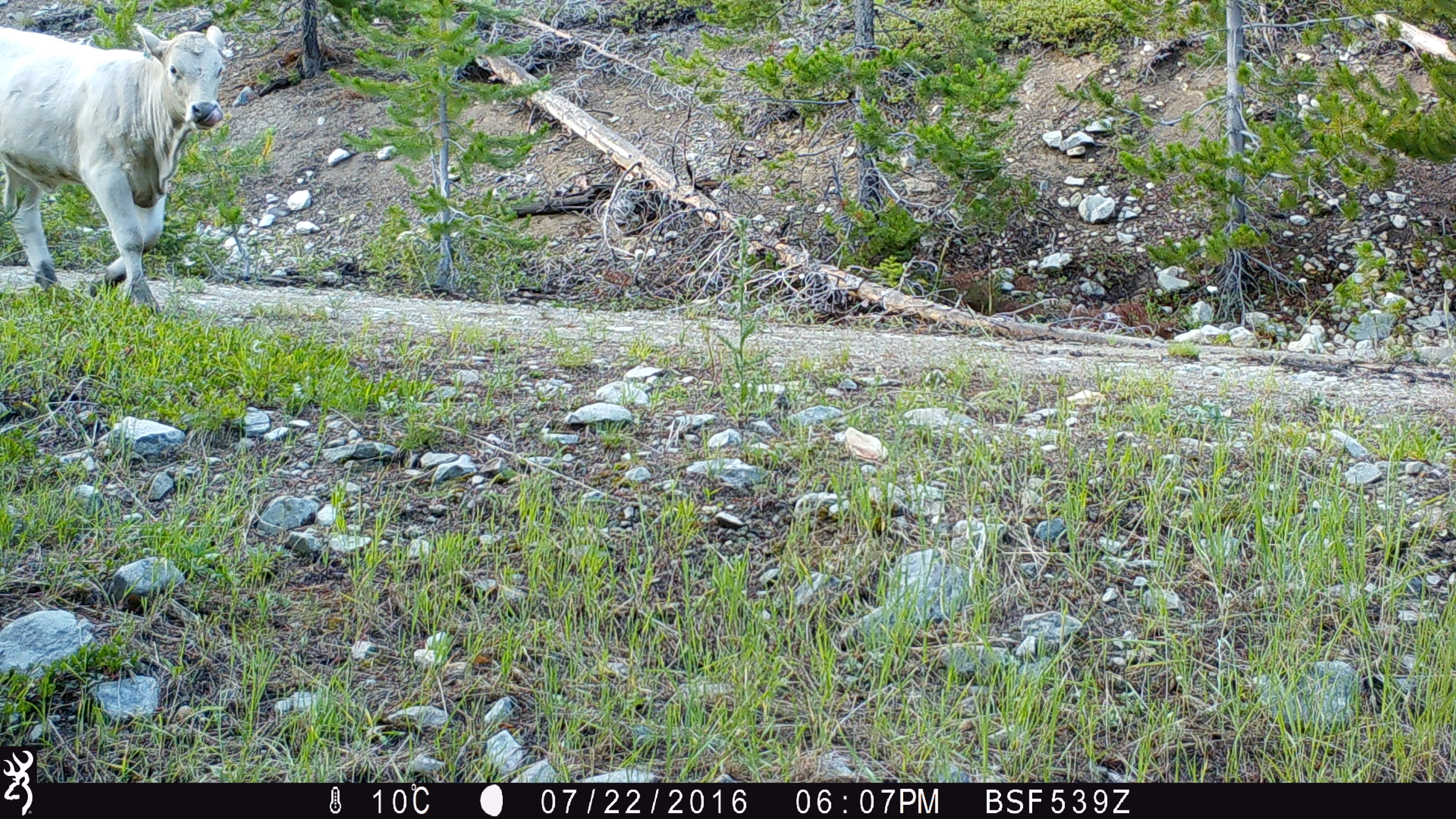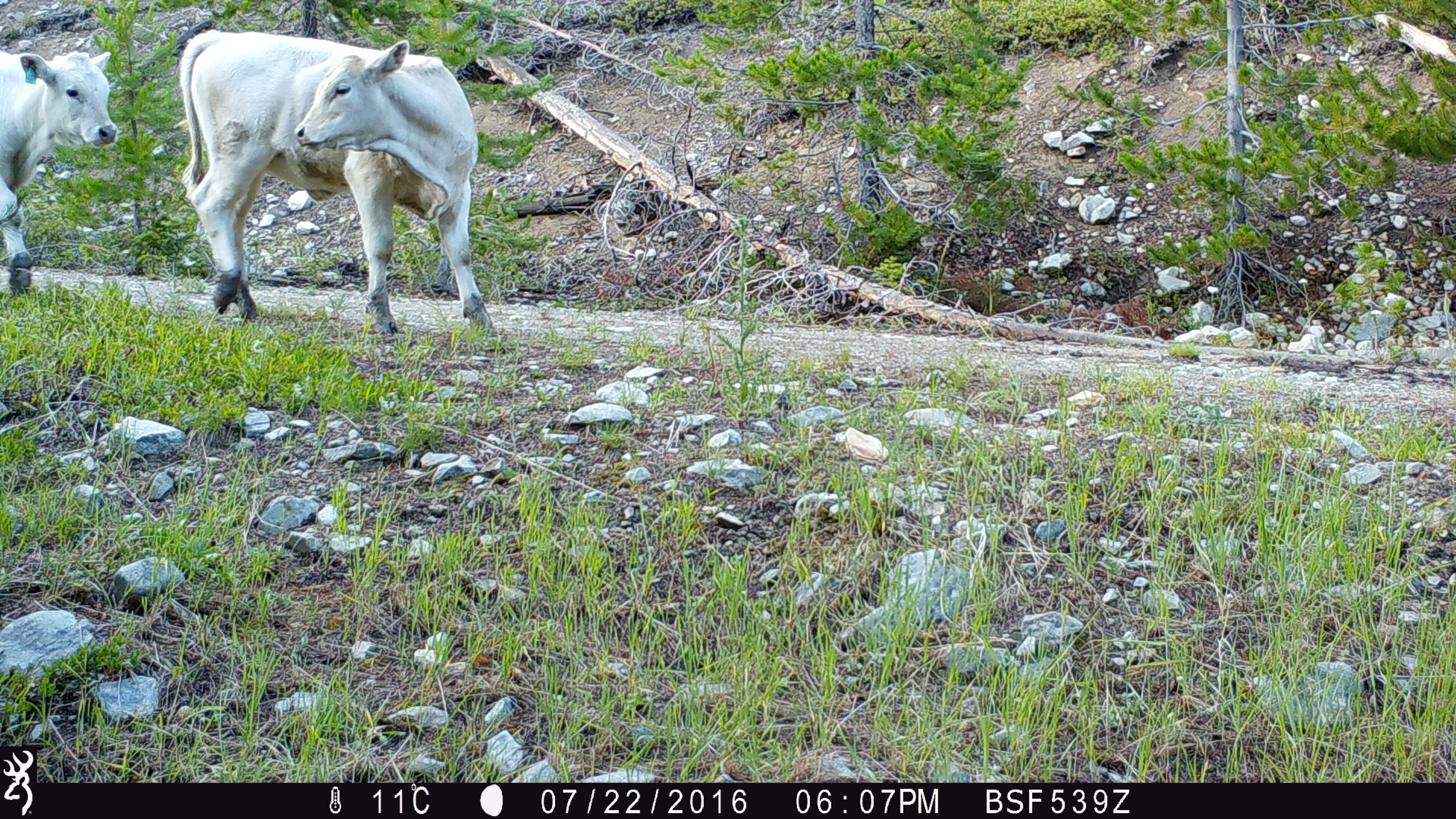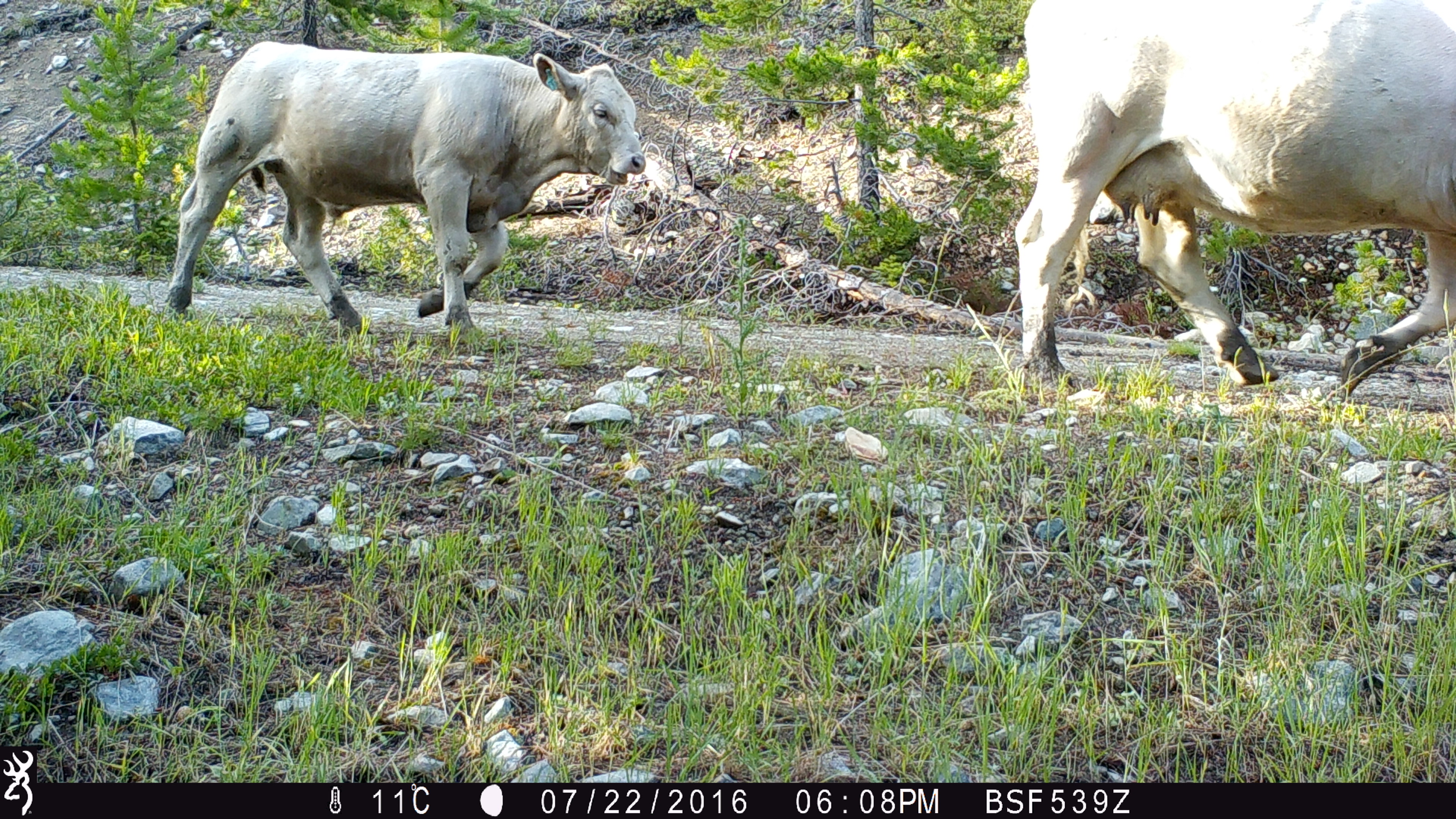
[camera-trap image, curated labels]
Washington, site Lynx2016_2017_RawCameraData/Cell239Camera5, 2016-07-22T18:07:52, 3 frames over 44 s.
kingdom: Animalia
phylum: Chordata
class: Mammalia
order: Artiodactyla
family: Bovidae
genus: Bos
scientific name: Bos taurus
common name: domestic cattle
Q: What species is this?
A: Domestic cattle (Bos taurus).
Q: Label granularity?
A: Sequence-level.